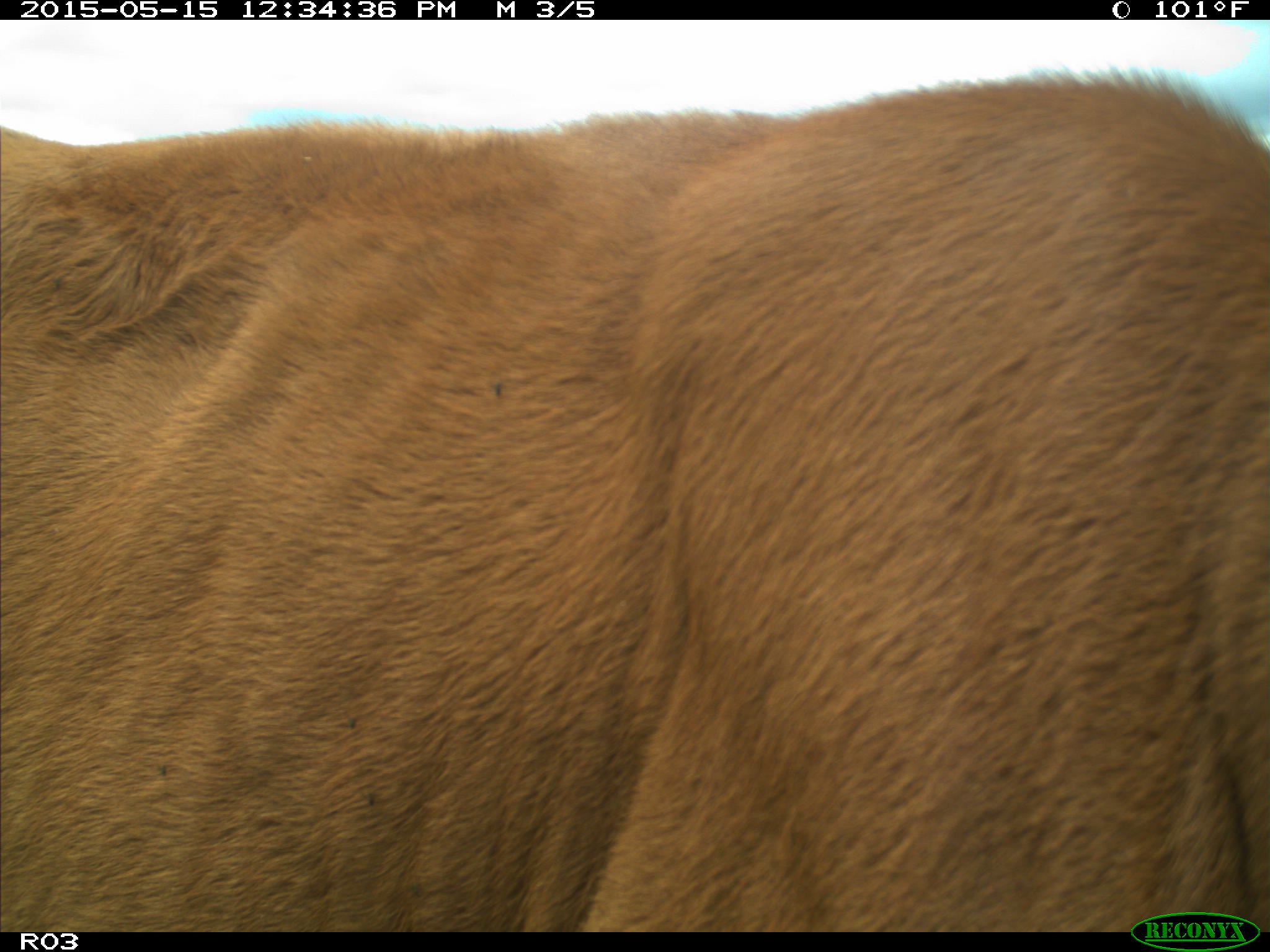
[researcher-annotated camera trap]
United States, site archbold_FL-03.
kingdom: Animalia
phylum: Chordata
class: Mammalia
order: Artiodactyla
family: Bovidae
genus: Bos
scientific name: Bos taurus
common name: domestic cow